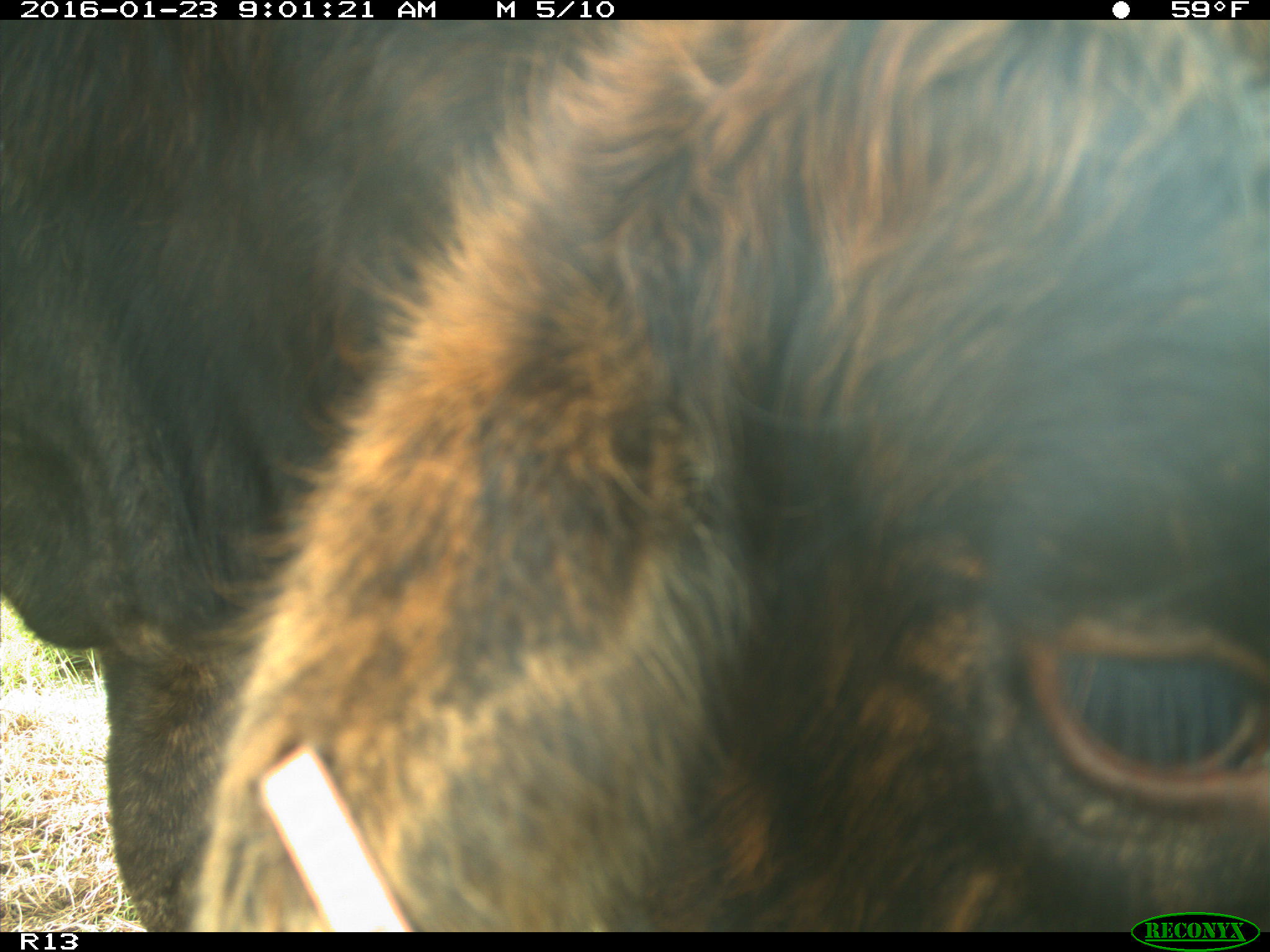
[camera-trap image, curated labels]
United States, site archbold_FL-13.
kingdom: Animalia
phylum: Chordata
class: Mammalia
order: Artiodactyla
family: Bovidae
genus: Bos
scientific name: Bos taurus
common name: domestic cow